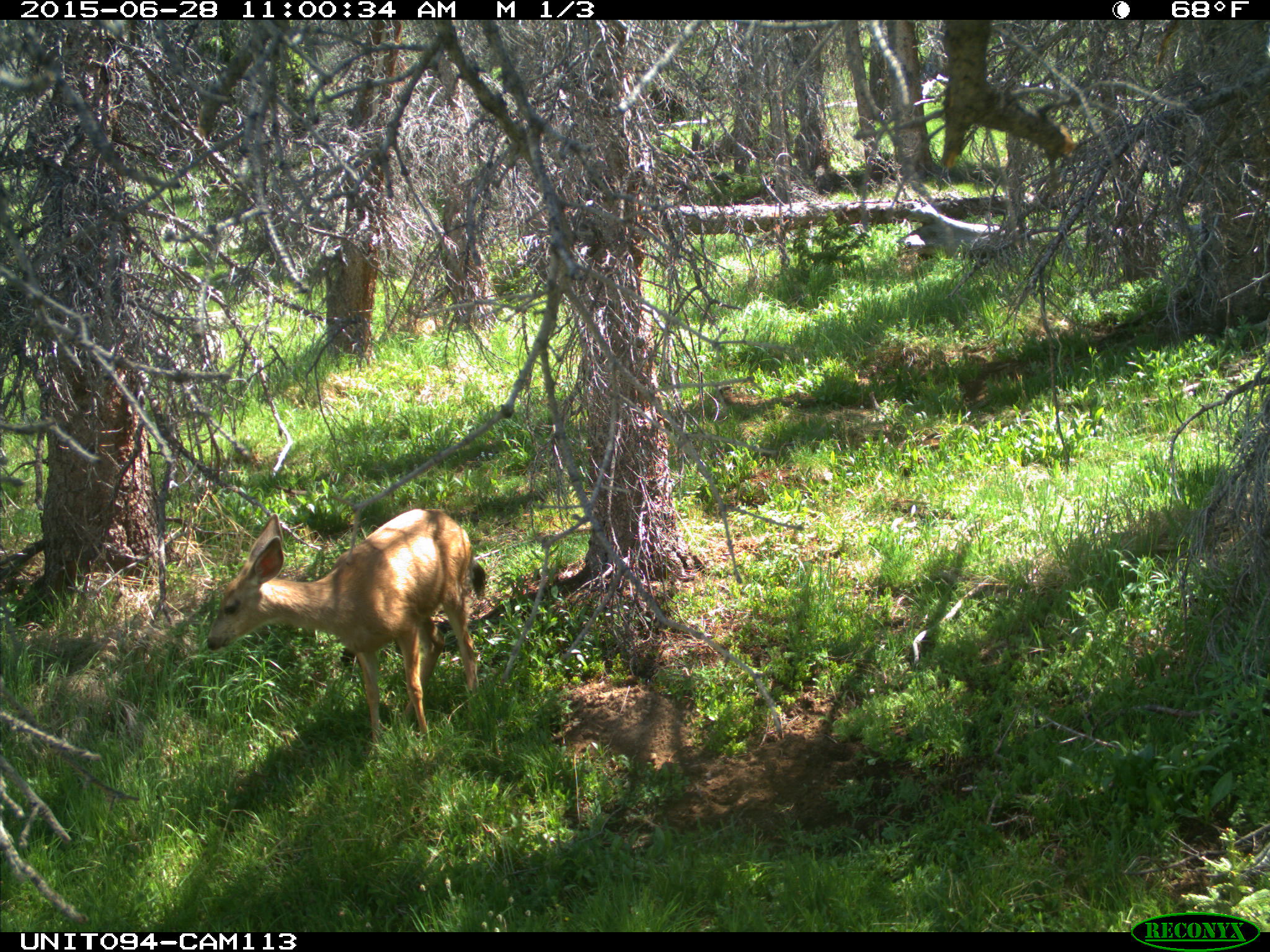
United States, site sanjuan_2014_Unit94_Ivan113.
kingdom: Animalia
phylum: Chordata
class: Mammalia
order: Artiodactyla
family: Cervidae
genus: Odocoileus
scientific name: Odocoileus hemionus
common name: mule deer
Odocoileus hemionus (mule deer).